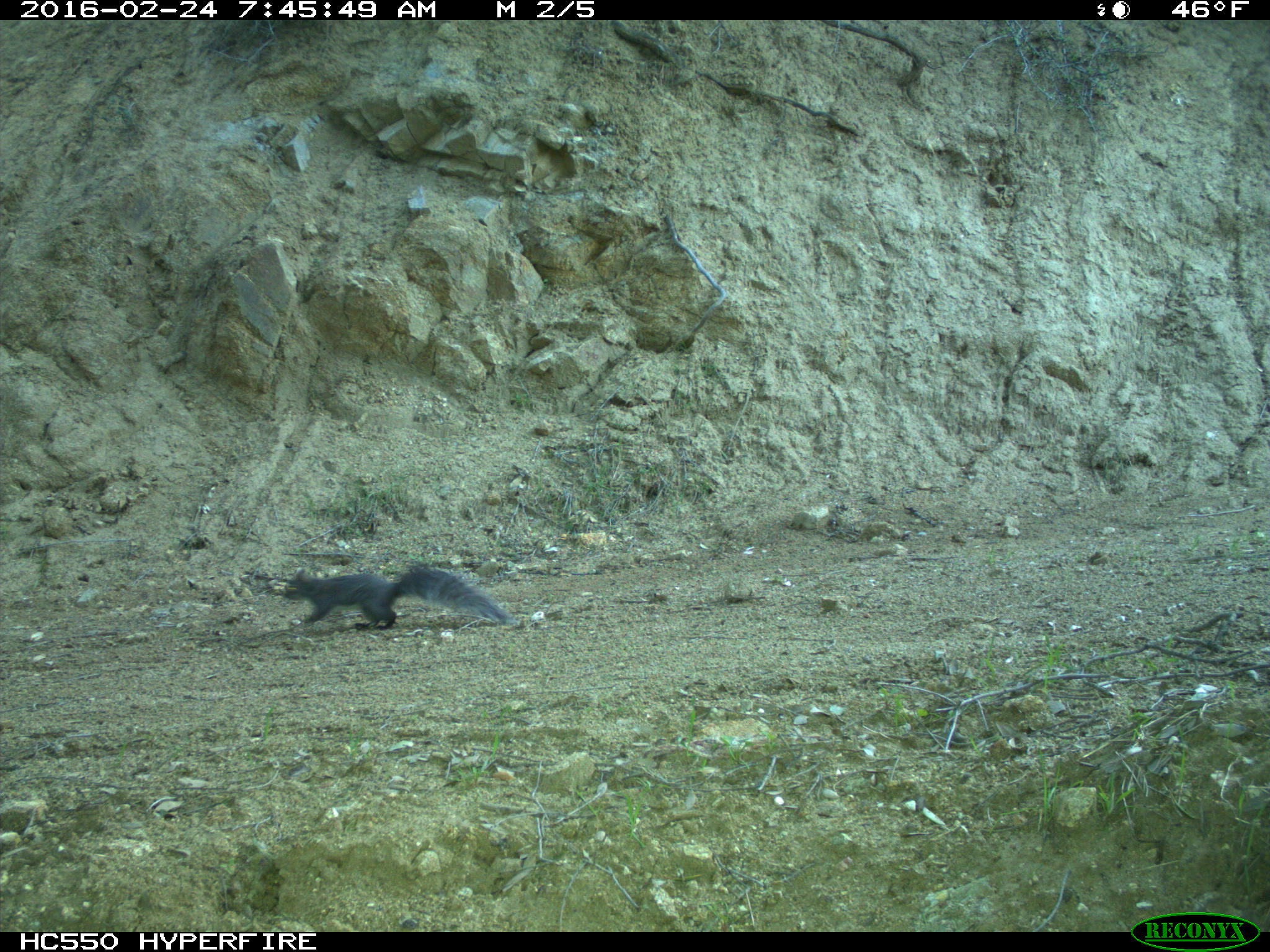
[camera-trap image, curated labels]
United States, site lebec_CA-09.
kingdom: Animalia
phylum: Chordata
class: Mammalia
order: Rodentia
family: Sciuridae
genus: Sciurus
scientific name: Sciurus carolinensis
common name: eastern gray squirrel